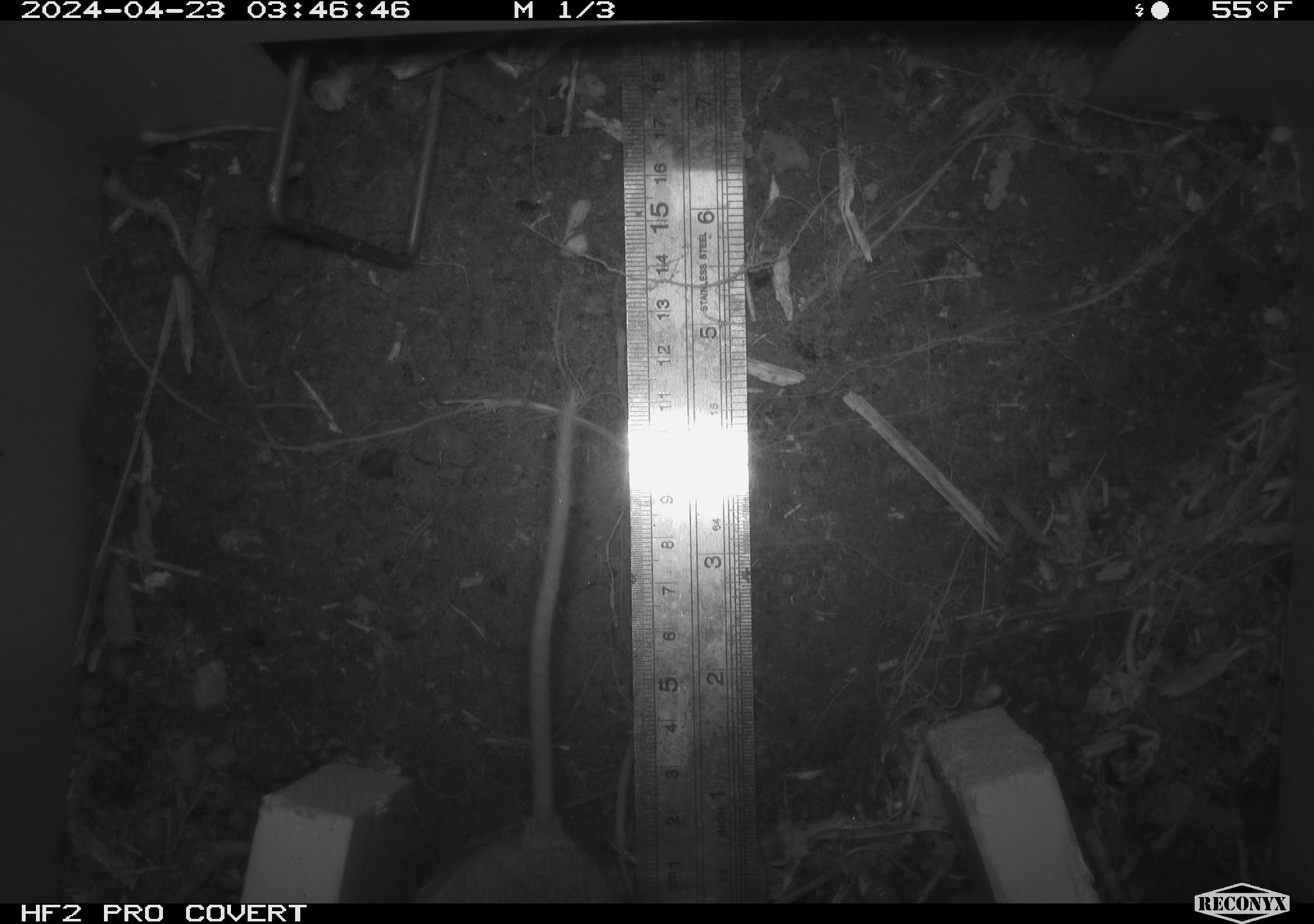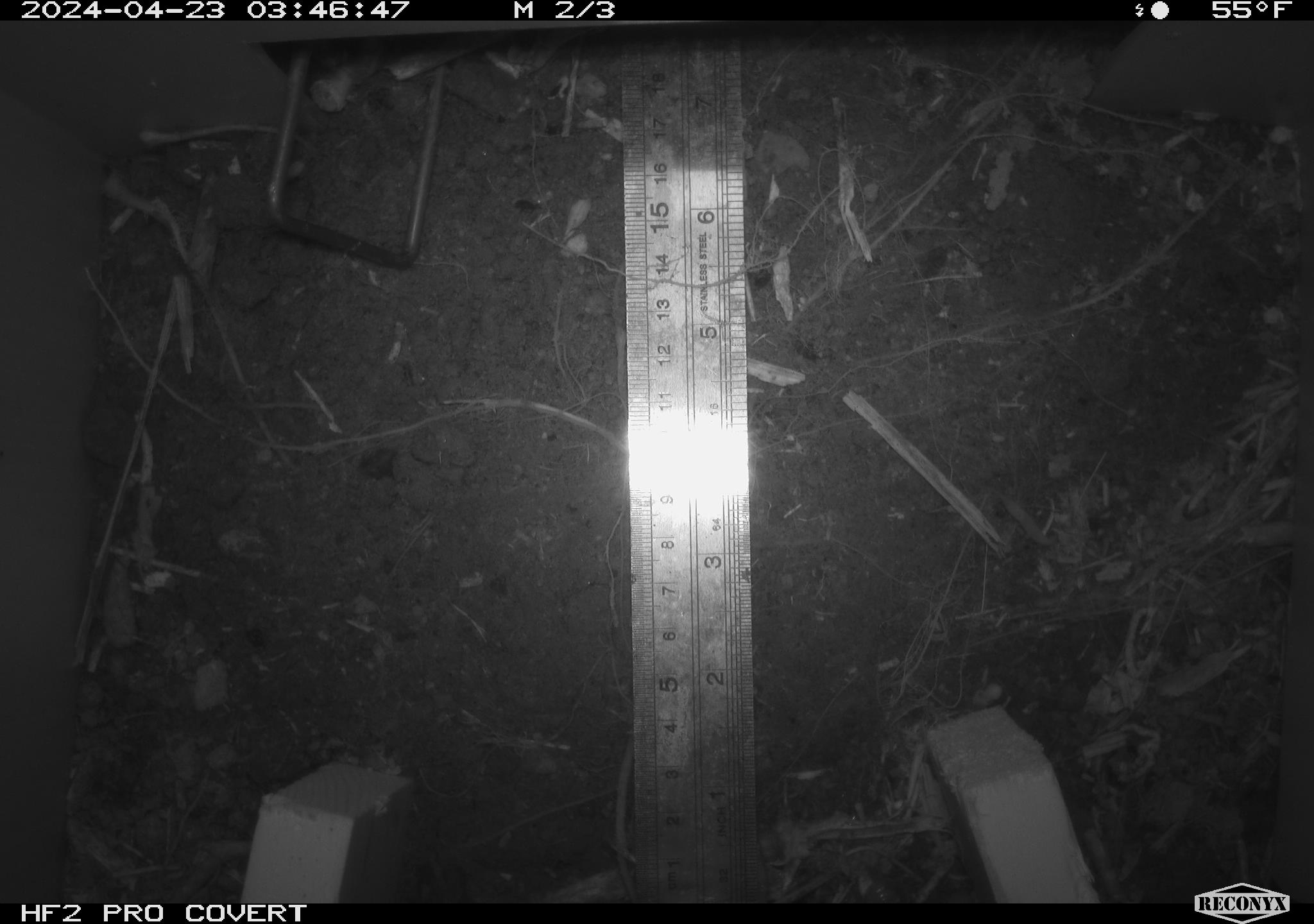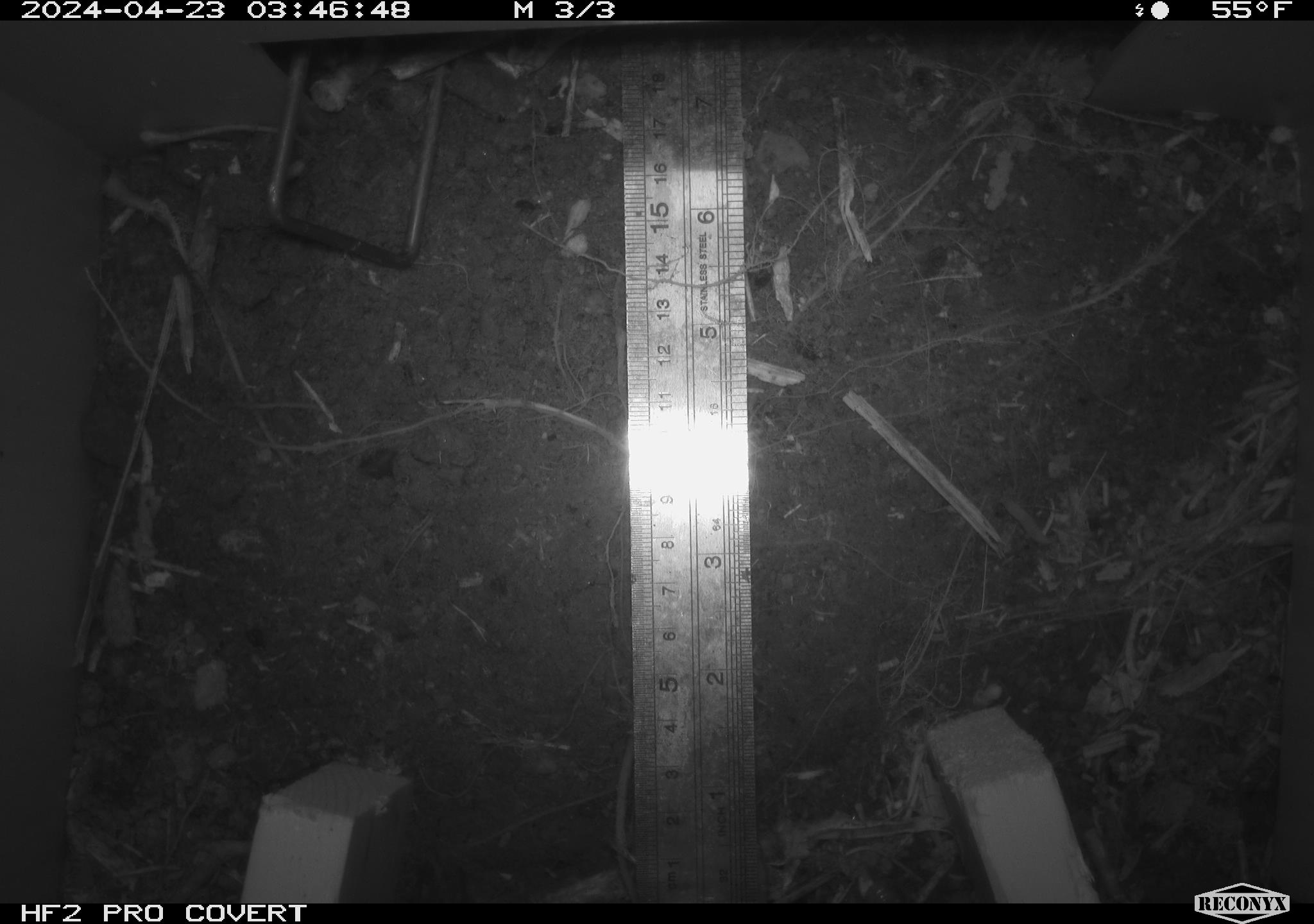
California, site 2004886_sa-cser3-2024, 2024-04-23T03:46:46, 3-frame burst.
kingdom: Animalia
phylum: Chordata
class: Mammalia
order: Rodentia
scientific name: Rodentia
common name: rodent